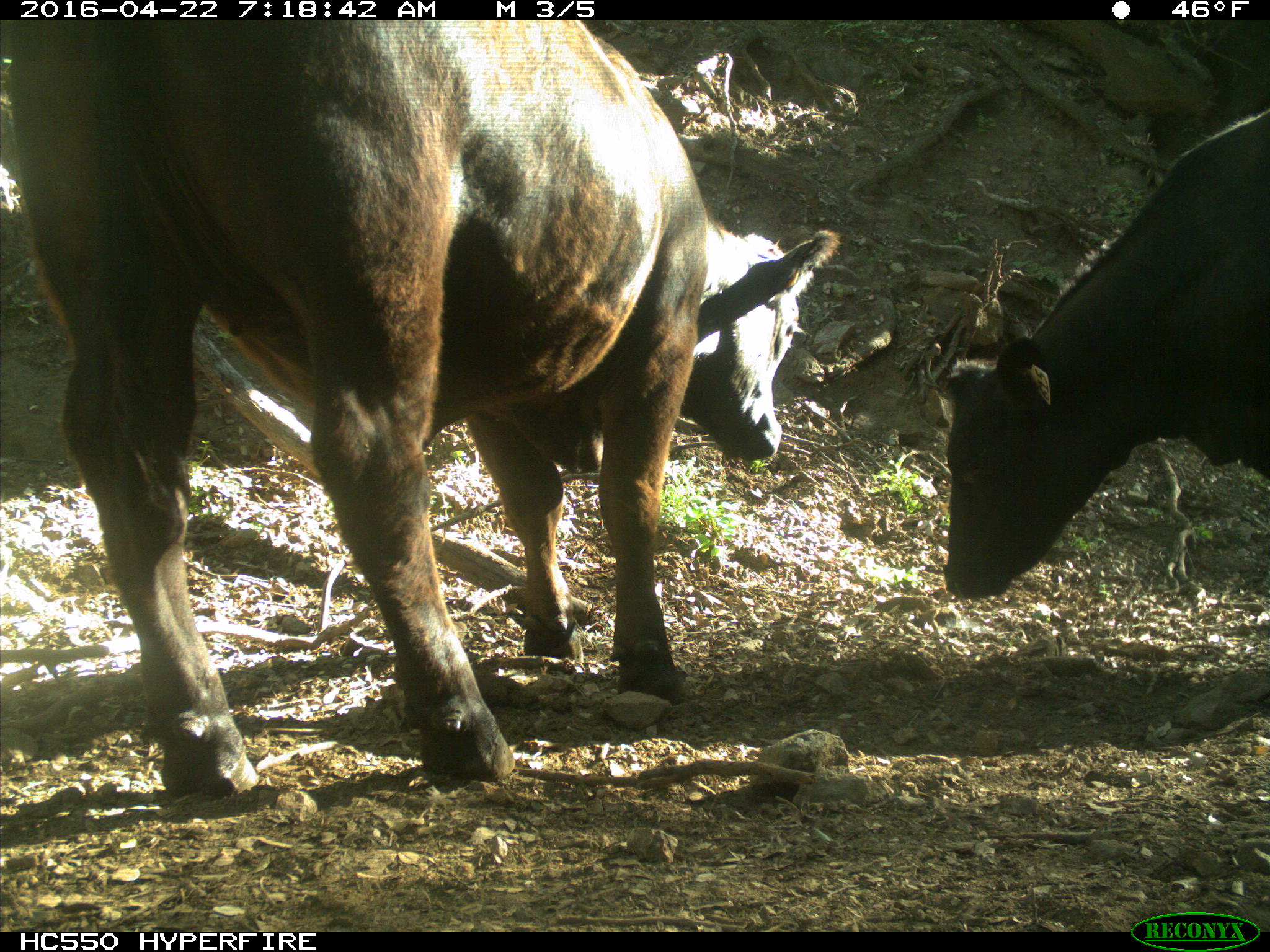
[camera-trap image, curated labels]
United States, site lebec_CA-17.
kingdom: Animalia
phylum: Chordata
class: Mammalia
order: Artiodactyla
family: Bovidae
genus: Bos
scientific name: Bos taurus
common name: domestic cow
Bos taurus (domestic cow).